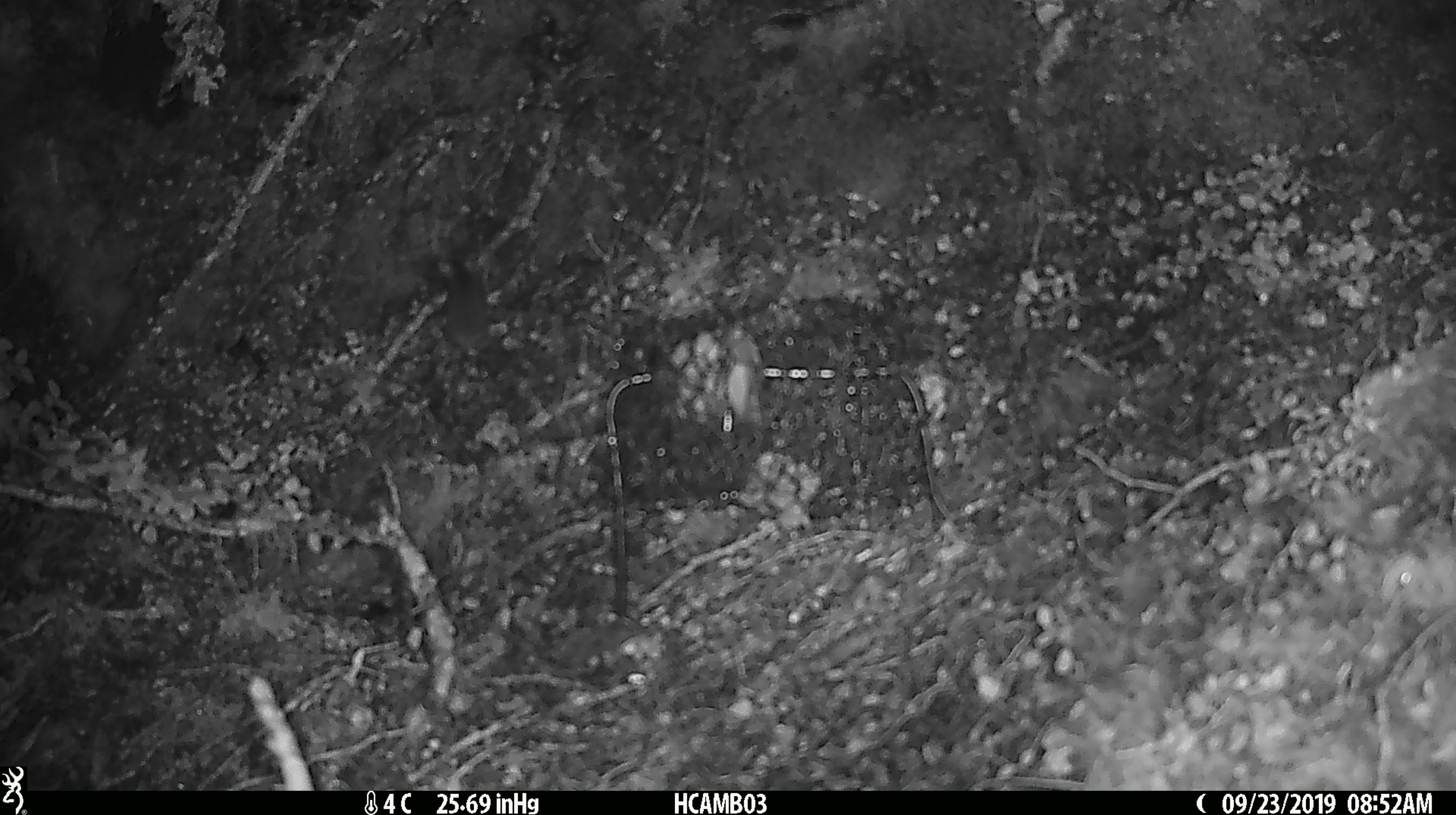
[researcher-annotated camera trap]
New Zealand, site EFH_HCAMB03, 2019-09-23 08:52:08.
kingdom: Animalia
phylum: Chordata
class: Mammalia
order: Rodentia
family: Muridae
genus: Mus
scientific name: Mus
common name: mouse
Mouse (Mus).